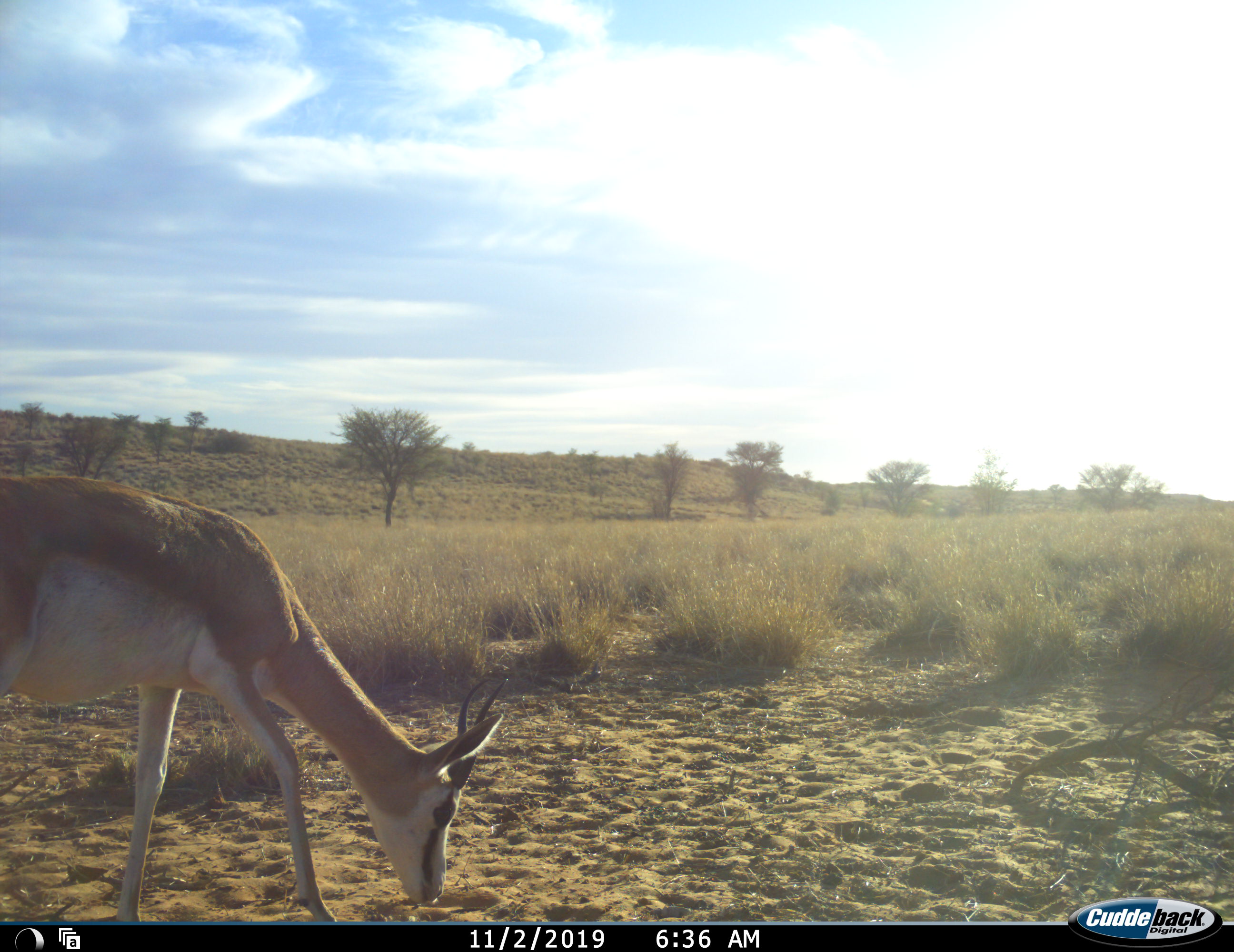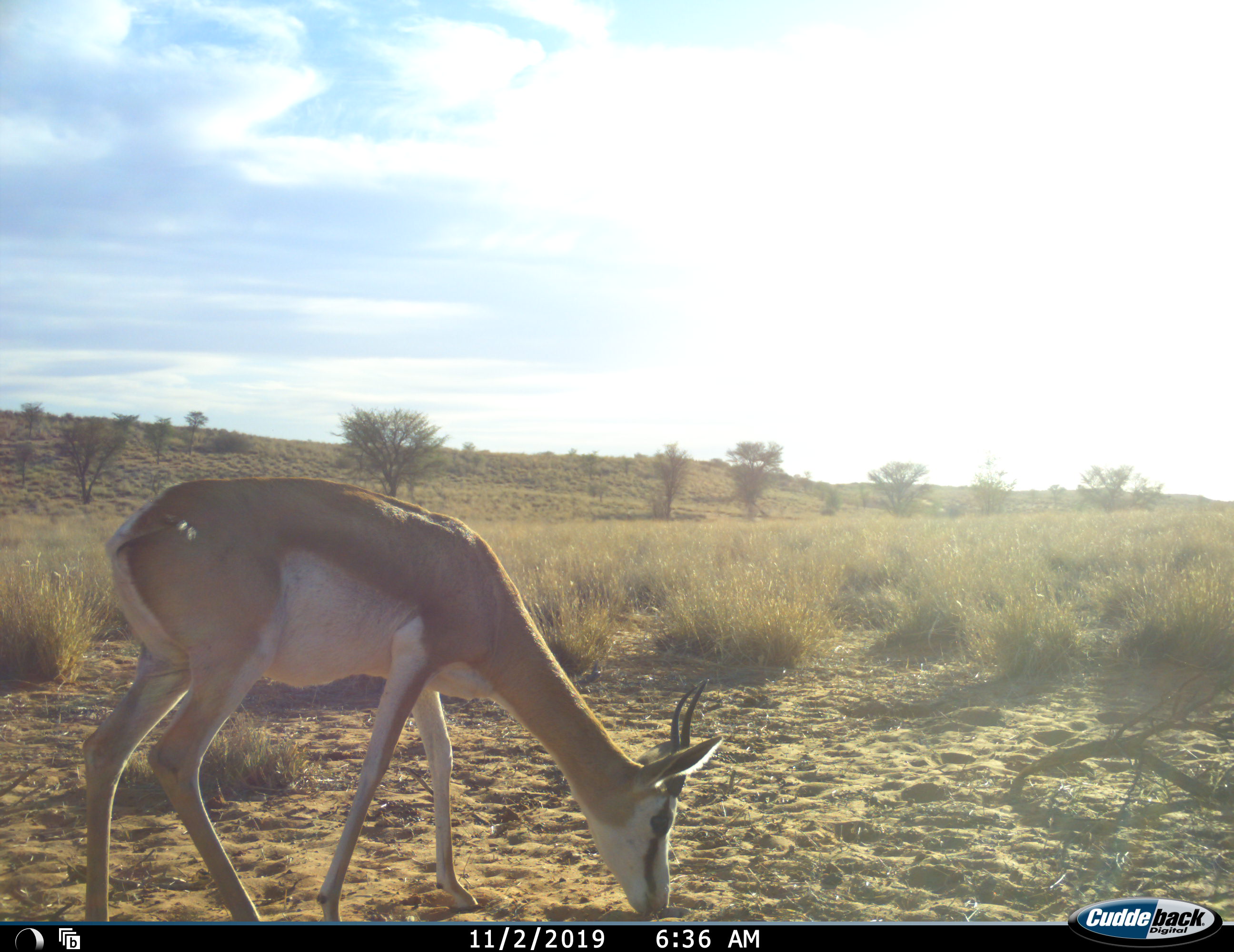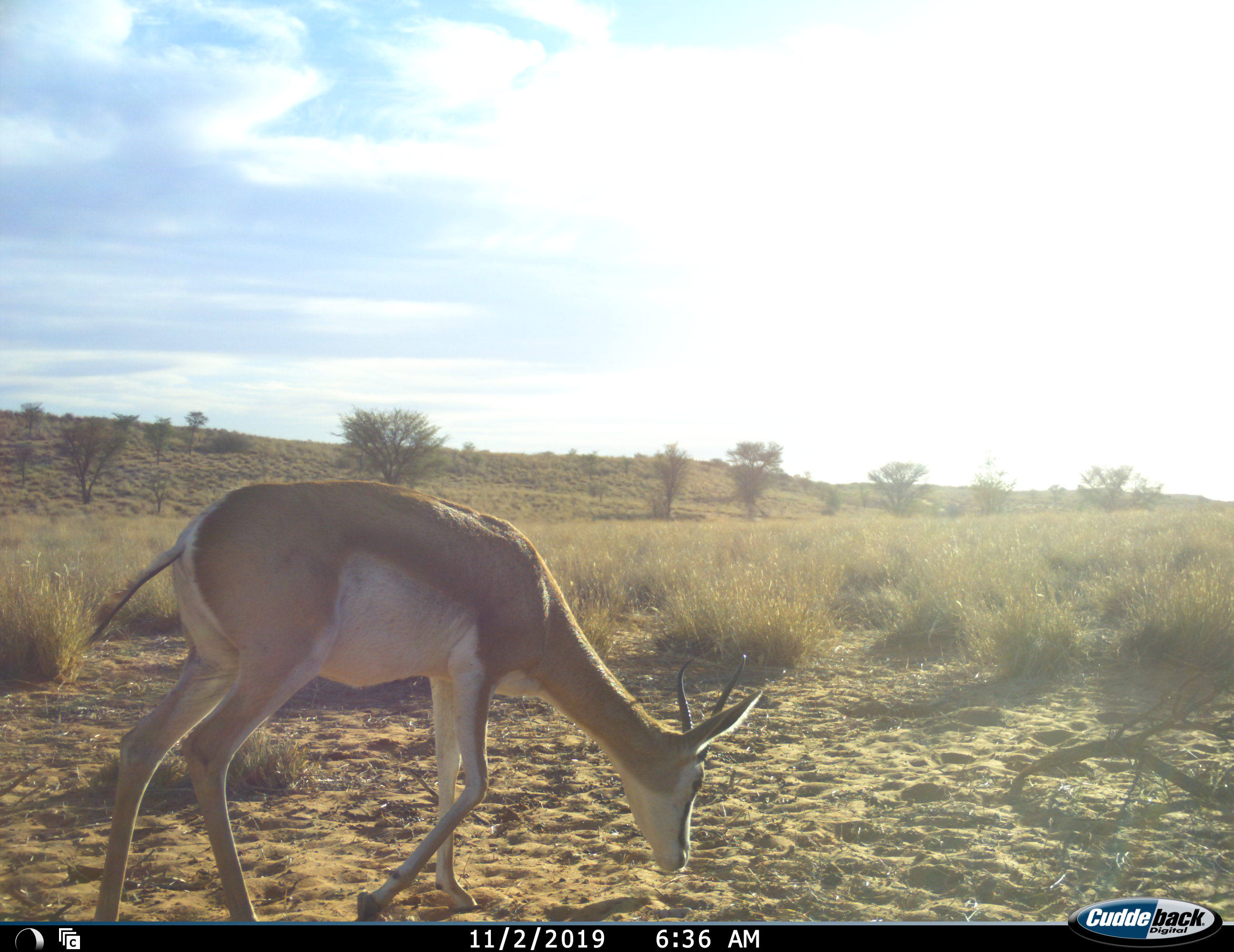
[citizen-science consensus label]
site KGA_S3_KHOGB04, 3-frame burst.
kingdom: Animalia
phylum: Chordata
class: Mammalia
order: Artiodactyla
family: Bovidae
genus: Antidorcas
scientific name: Antidorcas marsupialis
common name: springbok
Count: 1.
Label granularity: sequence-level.